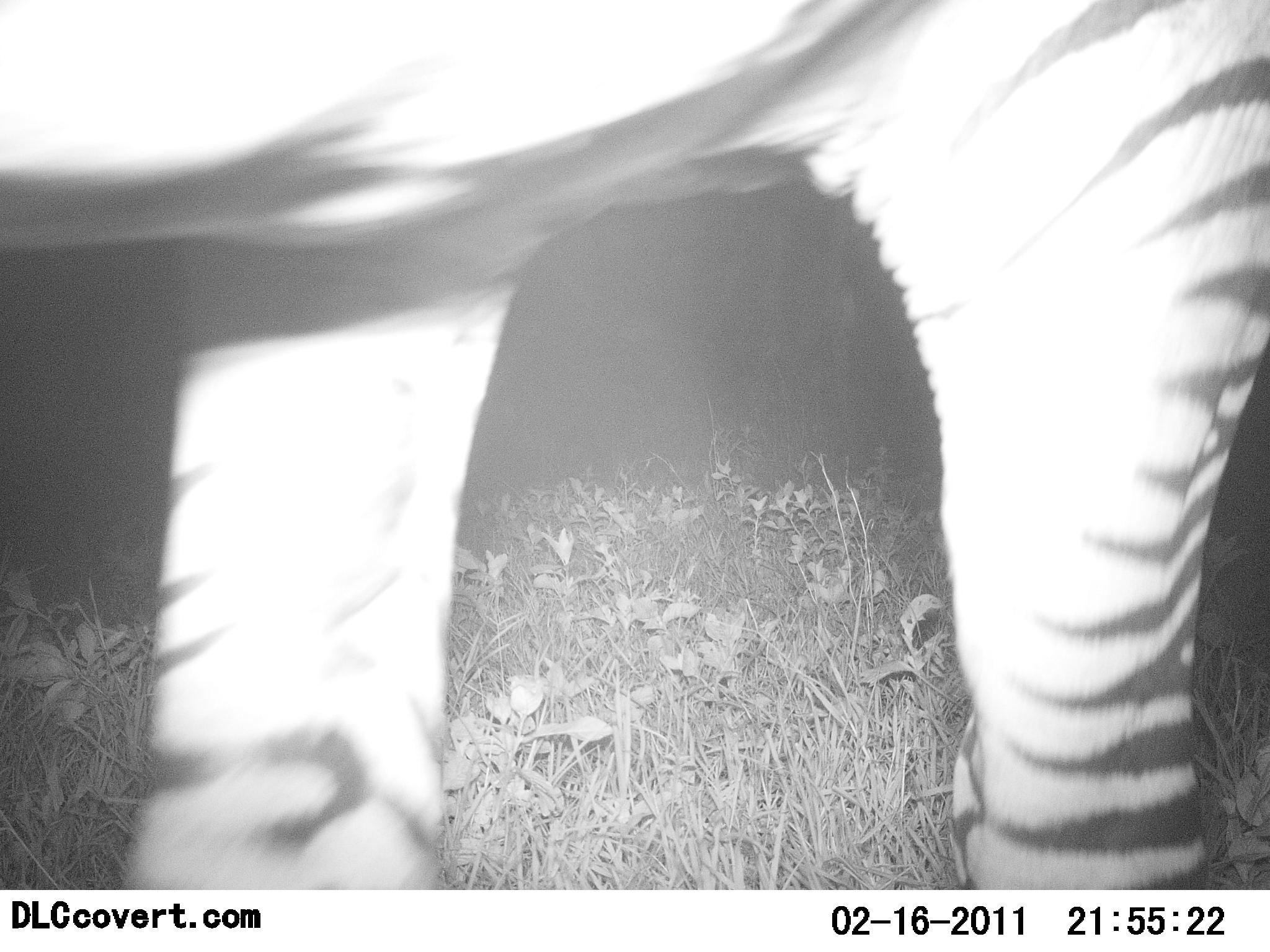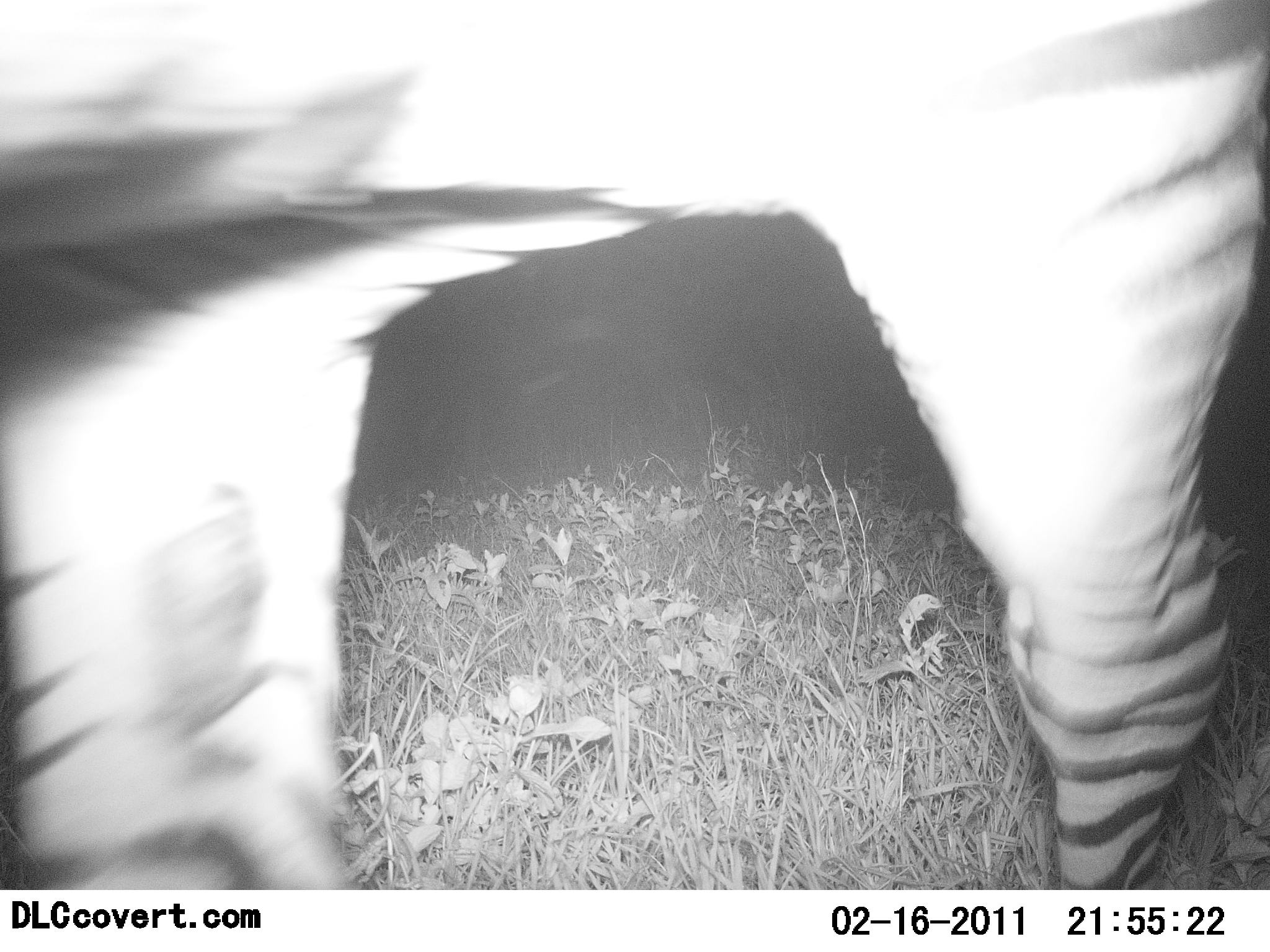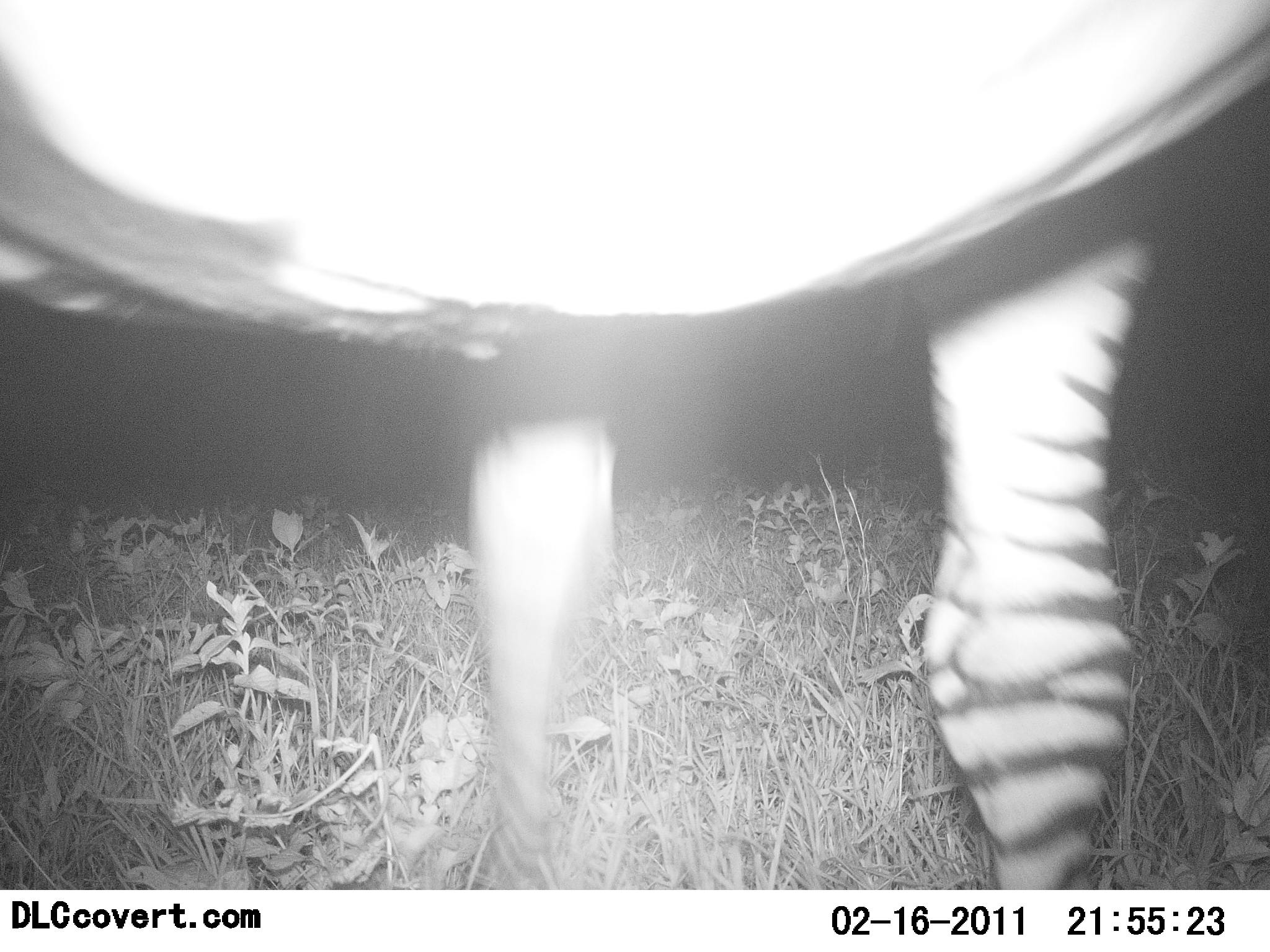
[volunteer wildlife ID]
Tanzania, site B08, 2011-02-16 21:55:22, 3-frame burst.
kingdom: Animalia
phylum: Chordata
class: Mammalia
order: Perissodactyla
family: Equidae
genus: Equus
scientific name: Equus quagga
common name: plains zebra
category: zebra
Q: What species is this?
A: Zebra (plains zebra) (Equus quagga).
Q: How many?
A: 1.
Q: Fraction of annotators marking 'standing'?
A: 58%.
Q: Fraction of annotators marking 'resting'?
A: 0%.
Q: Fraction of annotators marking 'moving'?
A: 58%.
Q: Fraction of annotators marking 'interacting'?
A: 0%.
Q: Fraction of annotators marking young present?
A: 0%.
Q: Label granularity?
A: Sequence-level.